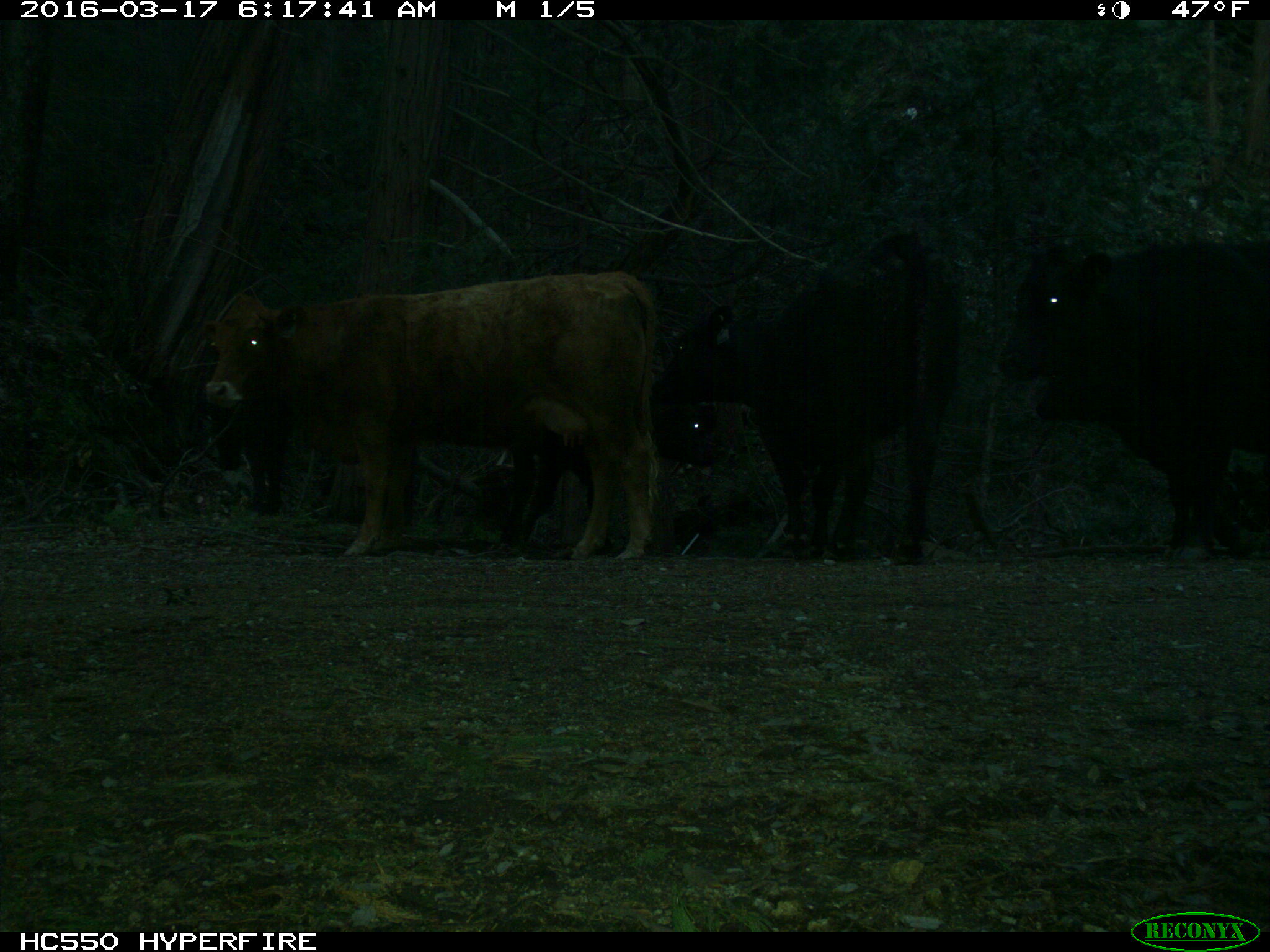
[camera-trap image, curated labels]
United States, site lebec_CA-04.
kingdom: Animalia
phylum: Chordata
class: Mammalia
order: Artiodactyla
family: Bovidae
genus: Bos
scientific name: Bos taurus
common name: domestic cow